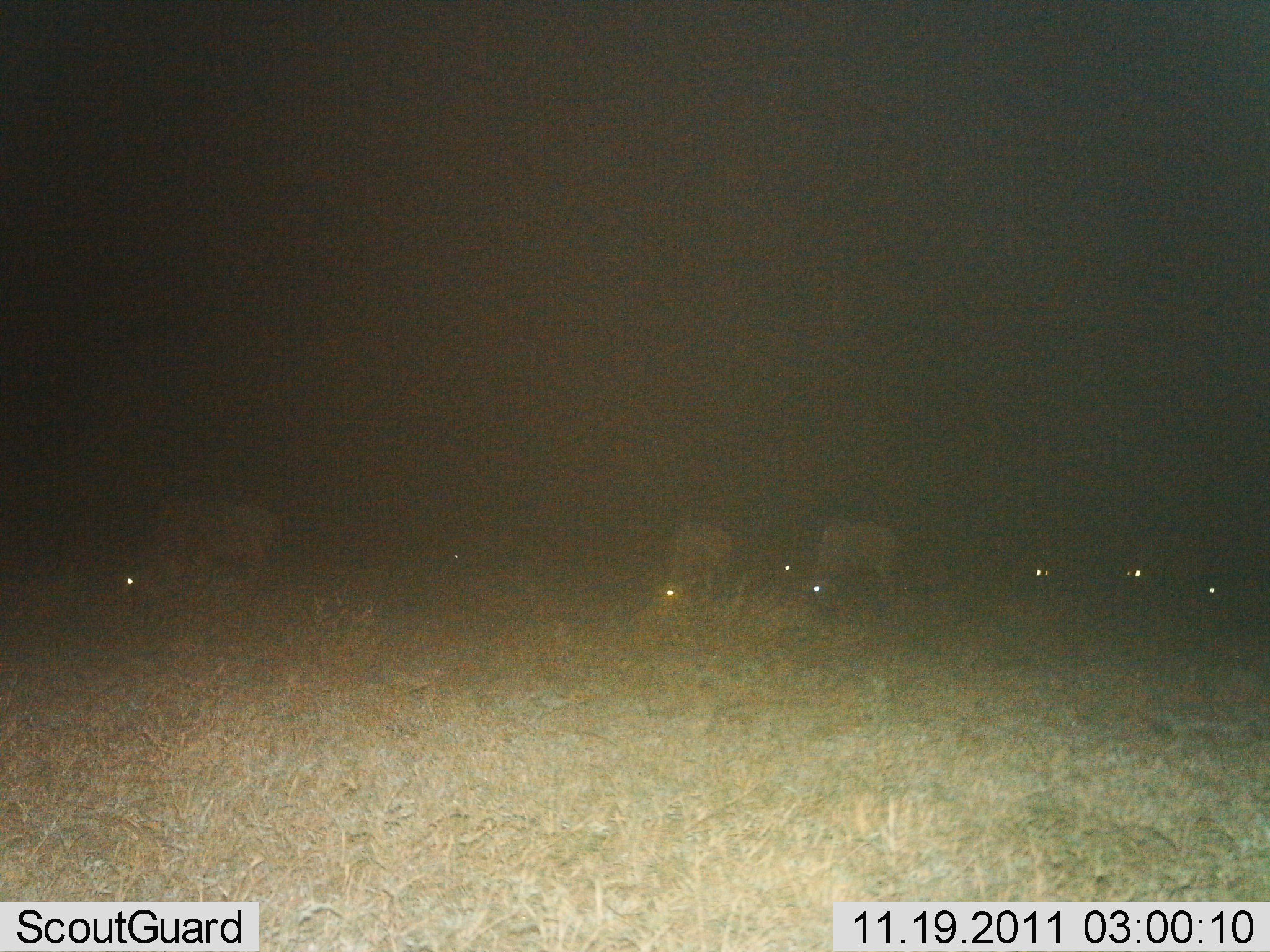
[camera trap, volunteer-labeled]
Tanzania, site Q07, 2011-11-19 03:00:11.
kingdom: Animalia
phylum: Chordata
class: Mammalia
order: Artiodactyla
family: Bovidae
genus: Connochaetes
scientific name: Connochaetes taurinus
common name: blue wildebeest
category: wildebeest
Wildebeest (blue wildebeest) (Connochaetes taurinus), count 7. Behavior (volunteer vote fractions): standing 33%, resting 0%, moving 0%, interacting 0%. Young present (vote fraction): 0%. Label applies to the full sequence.